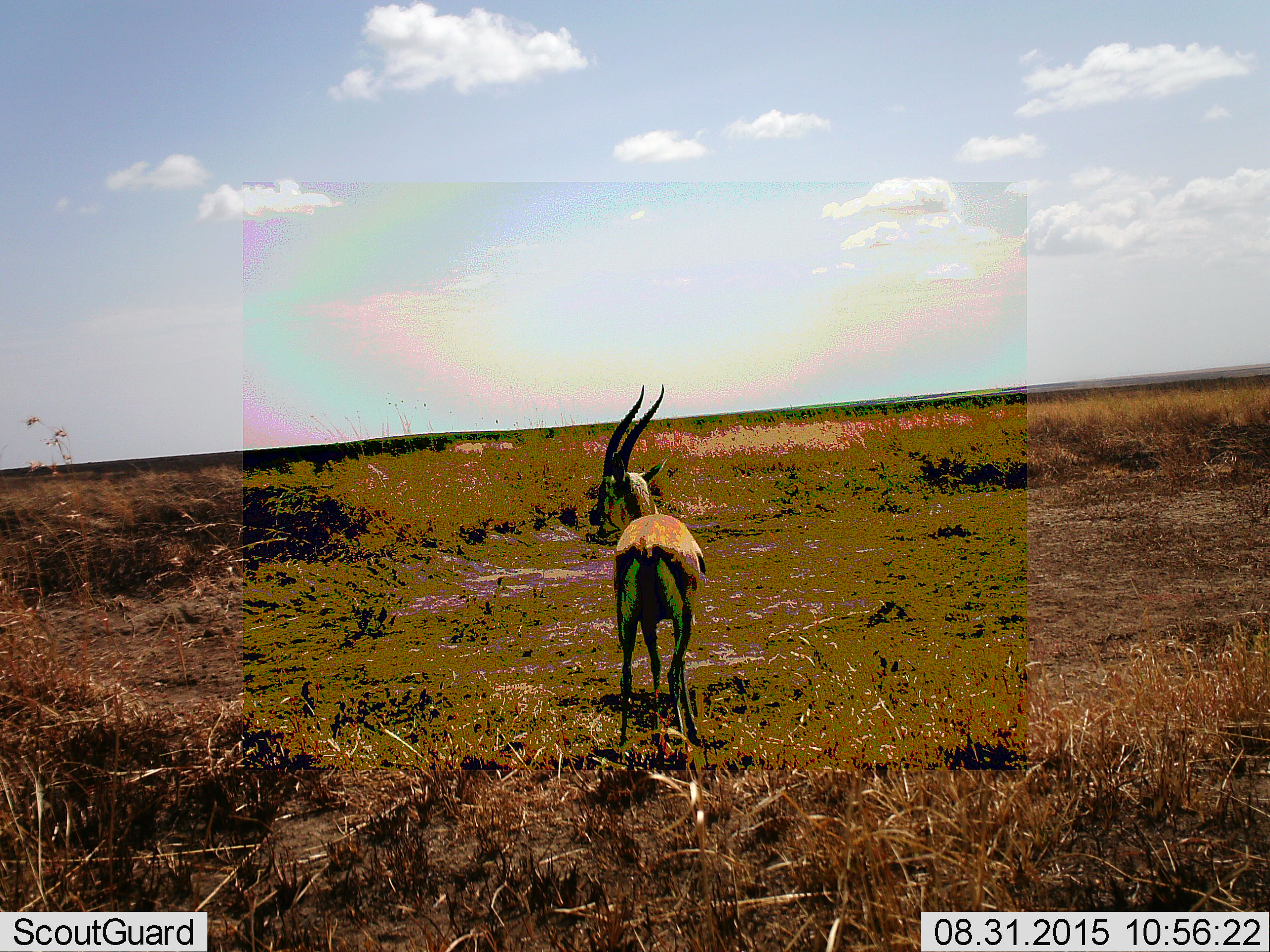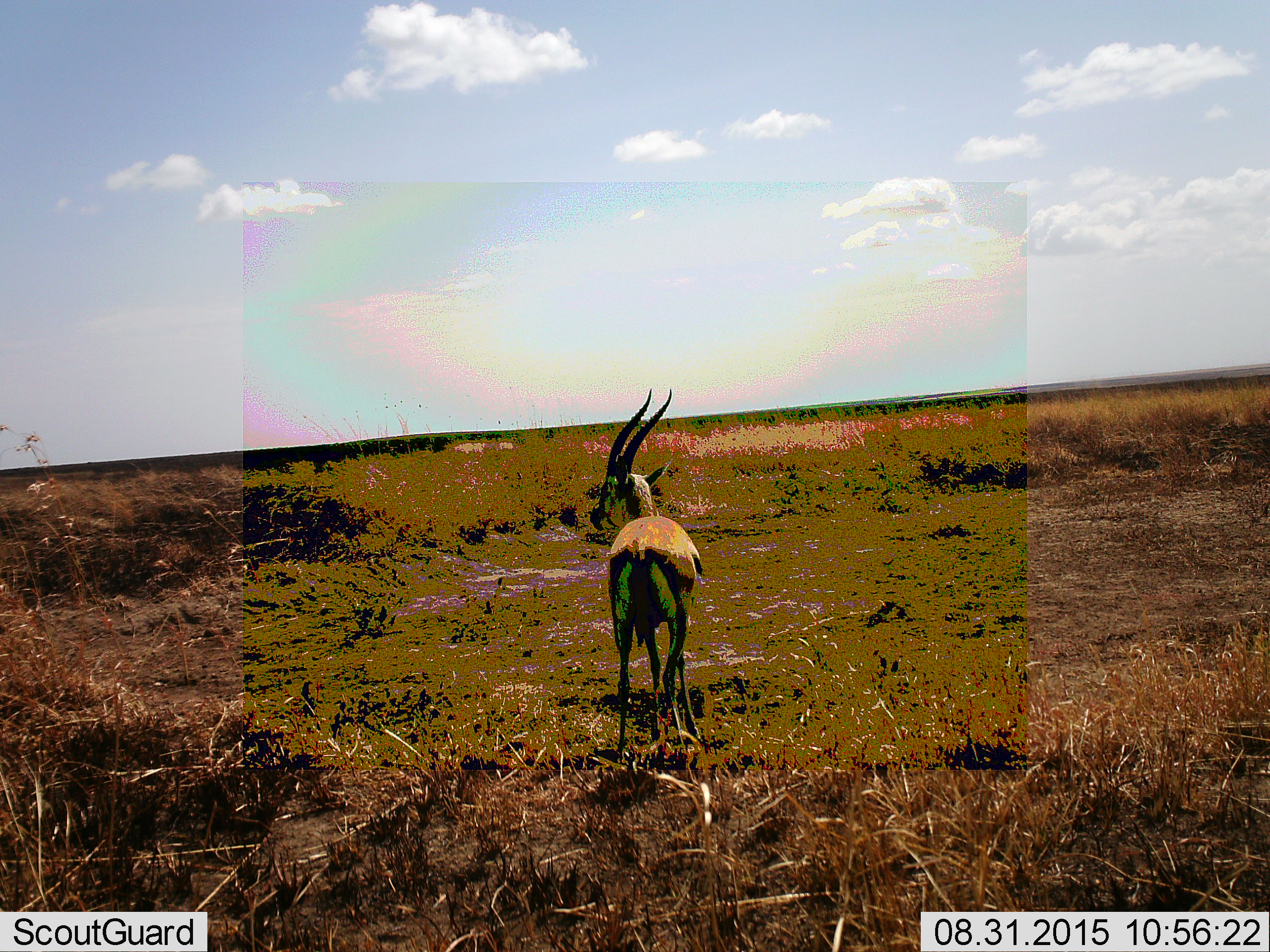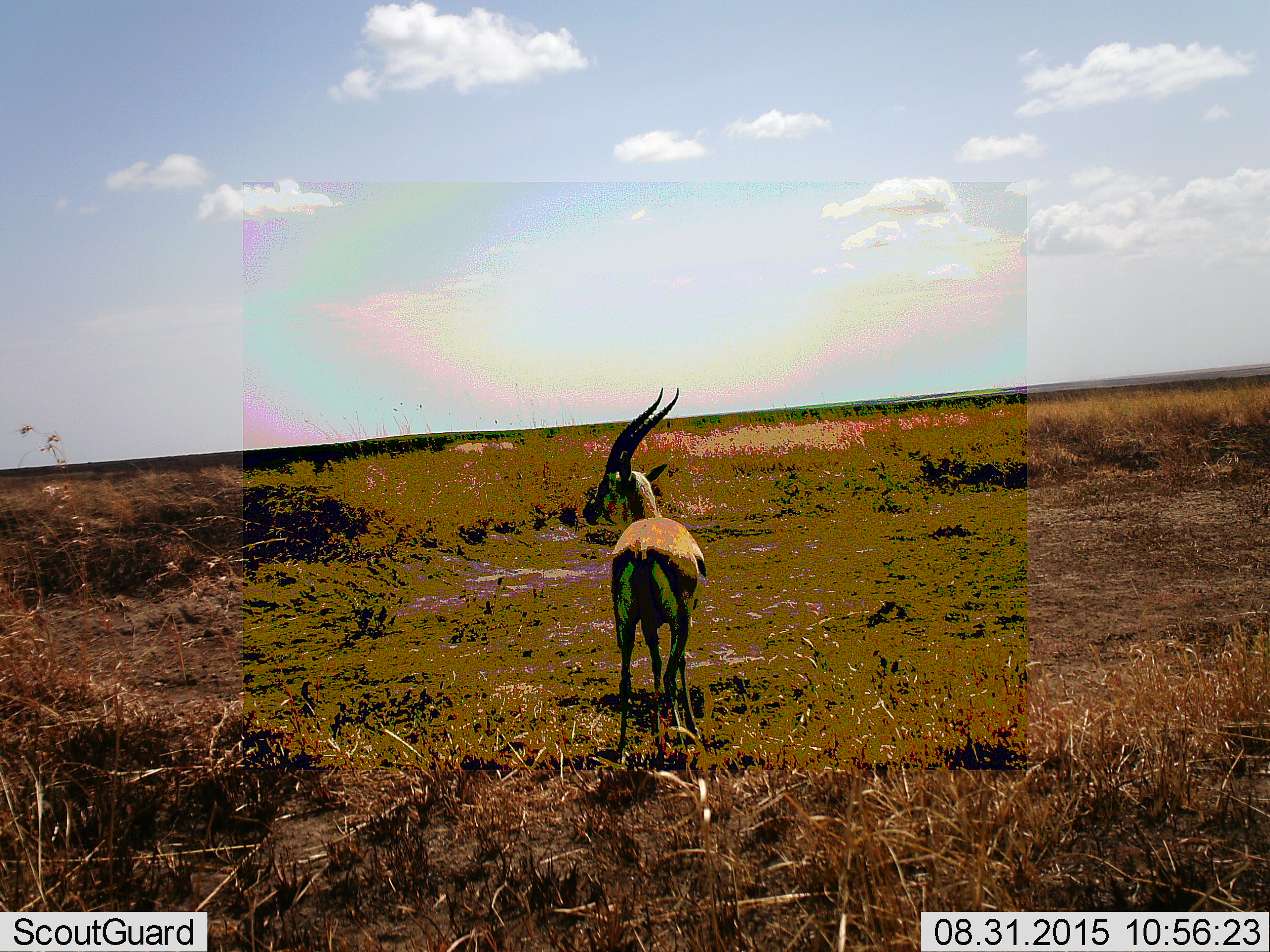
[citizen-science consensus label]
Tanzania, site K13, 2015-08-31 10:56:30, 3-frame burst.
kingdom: Animalia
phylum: Chordata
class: Mammalia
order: Artiodactyla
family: Bovidae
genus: Eudorcas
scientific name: Eudorcas thomsonii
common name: thomson's gazelle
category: gazellethomsons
Gazellethomsons (thomson's gazelle) (Eudorcas thomsonii), count 1. Behavior (volunteer vote fractions): standing 100%, resting 0%, moving 0%, interacting 0%. Young present (vote fraction): 0%. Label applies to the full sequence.